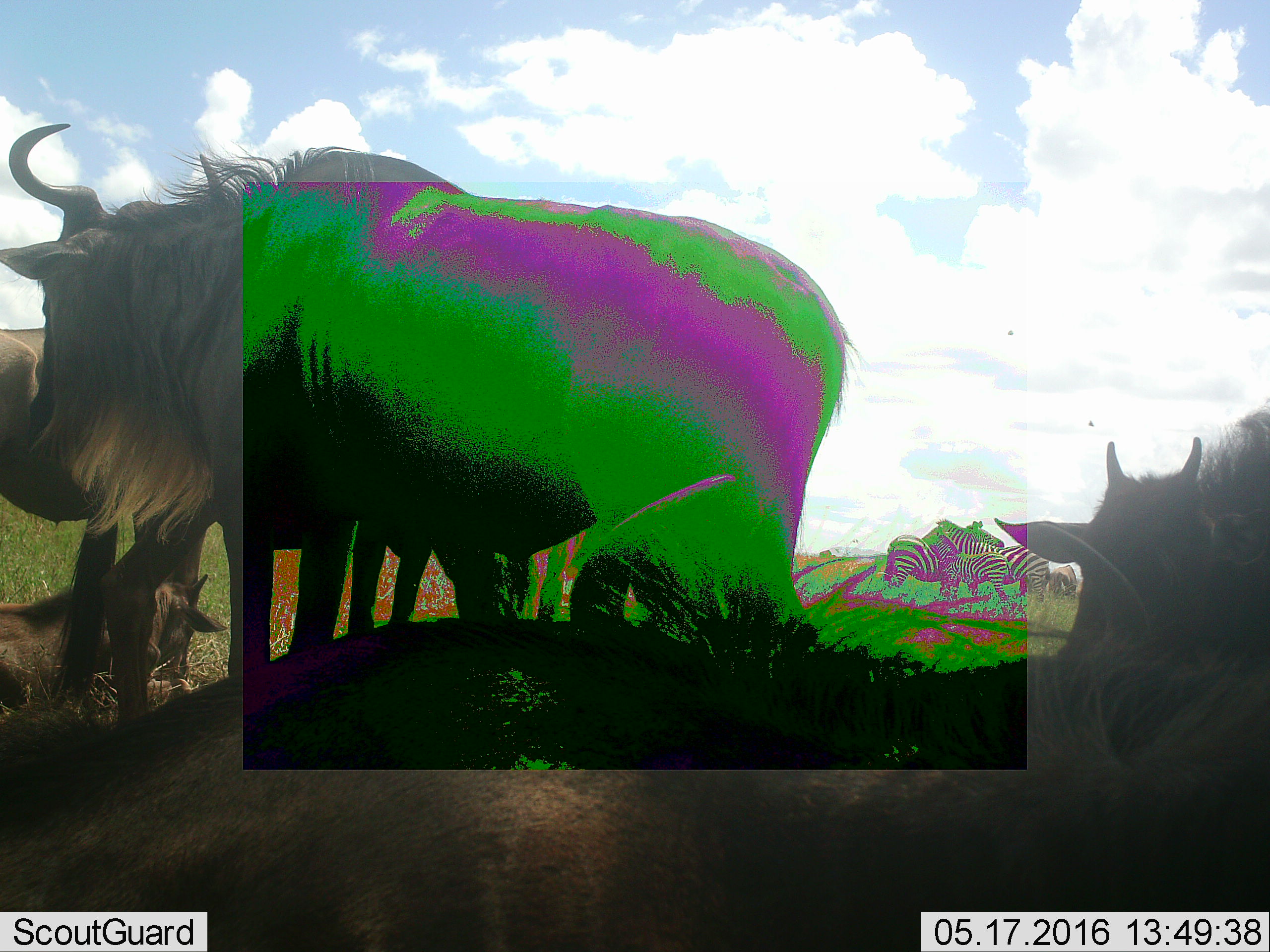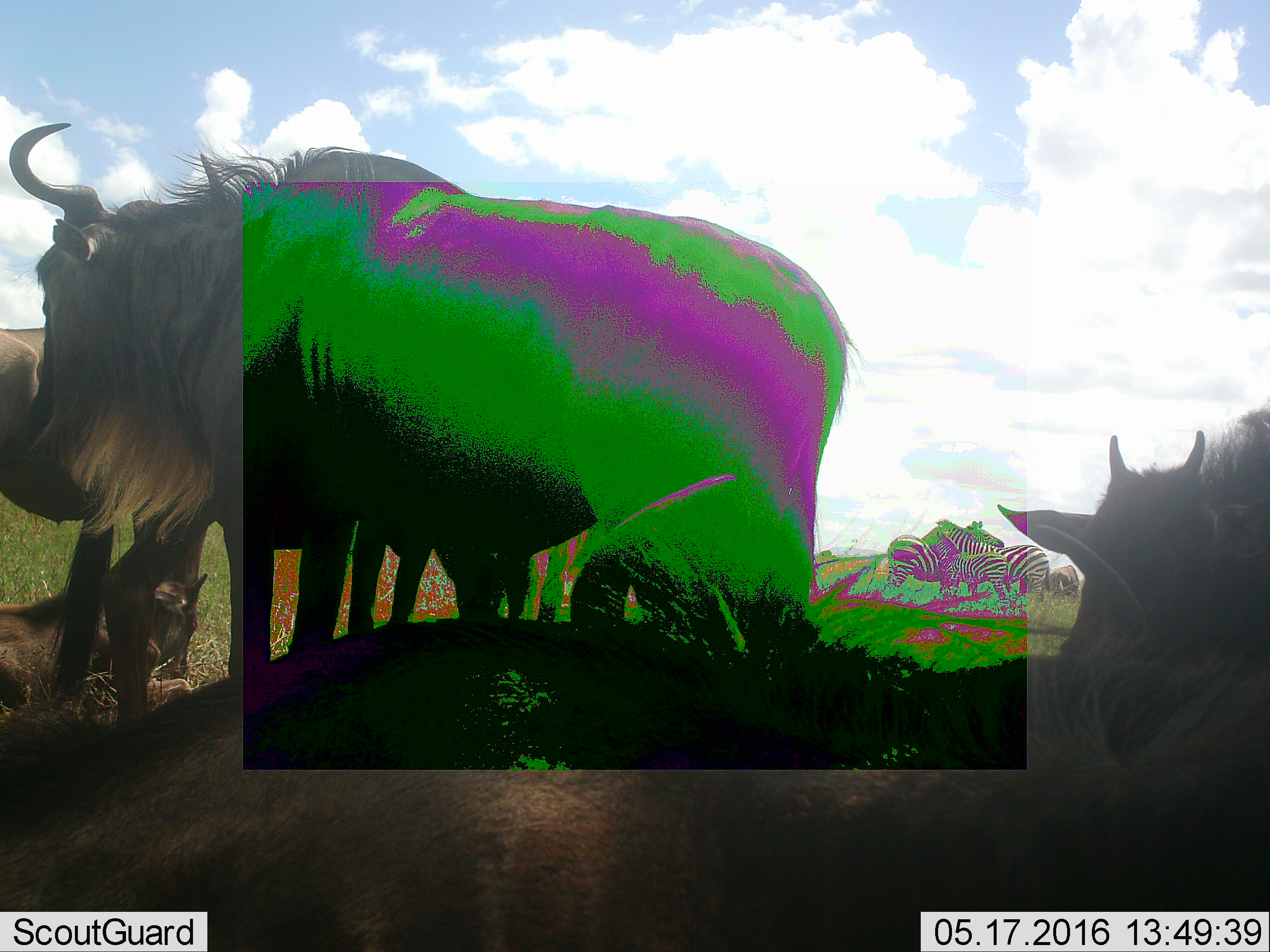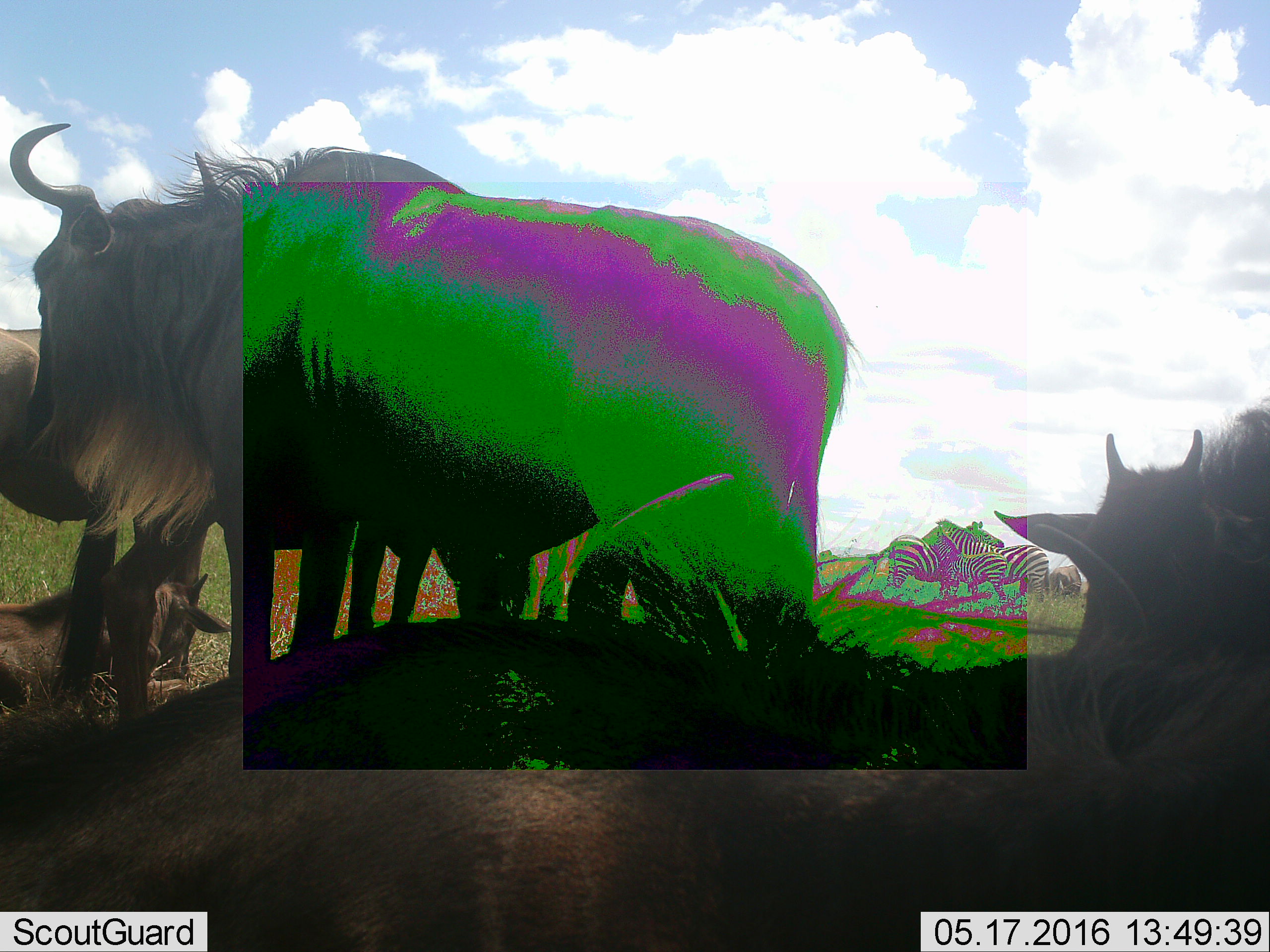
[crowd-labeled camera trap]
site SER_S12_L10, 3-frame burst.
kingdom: Animalia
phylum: Chordata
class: Mammalia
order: Artiodactyla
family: Bovidae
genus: Connochaetes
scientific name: Connochaetes taurinus taurinus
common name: blue wildebeest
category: wildebeestblue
Wildebeestblue (blue wildebeest) (Connochaetes taurinus taurinus), count 4. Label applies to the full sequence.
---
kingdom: Animalia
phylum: Chordata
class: Mammalia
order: Perissodactyla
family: Equidae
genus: Equus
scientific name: Equus quagga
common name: plains zebra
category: zebraplains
Zebraplains (plains zebra) (Equus quagga), count 4. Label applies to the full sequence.